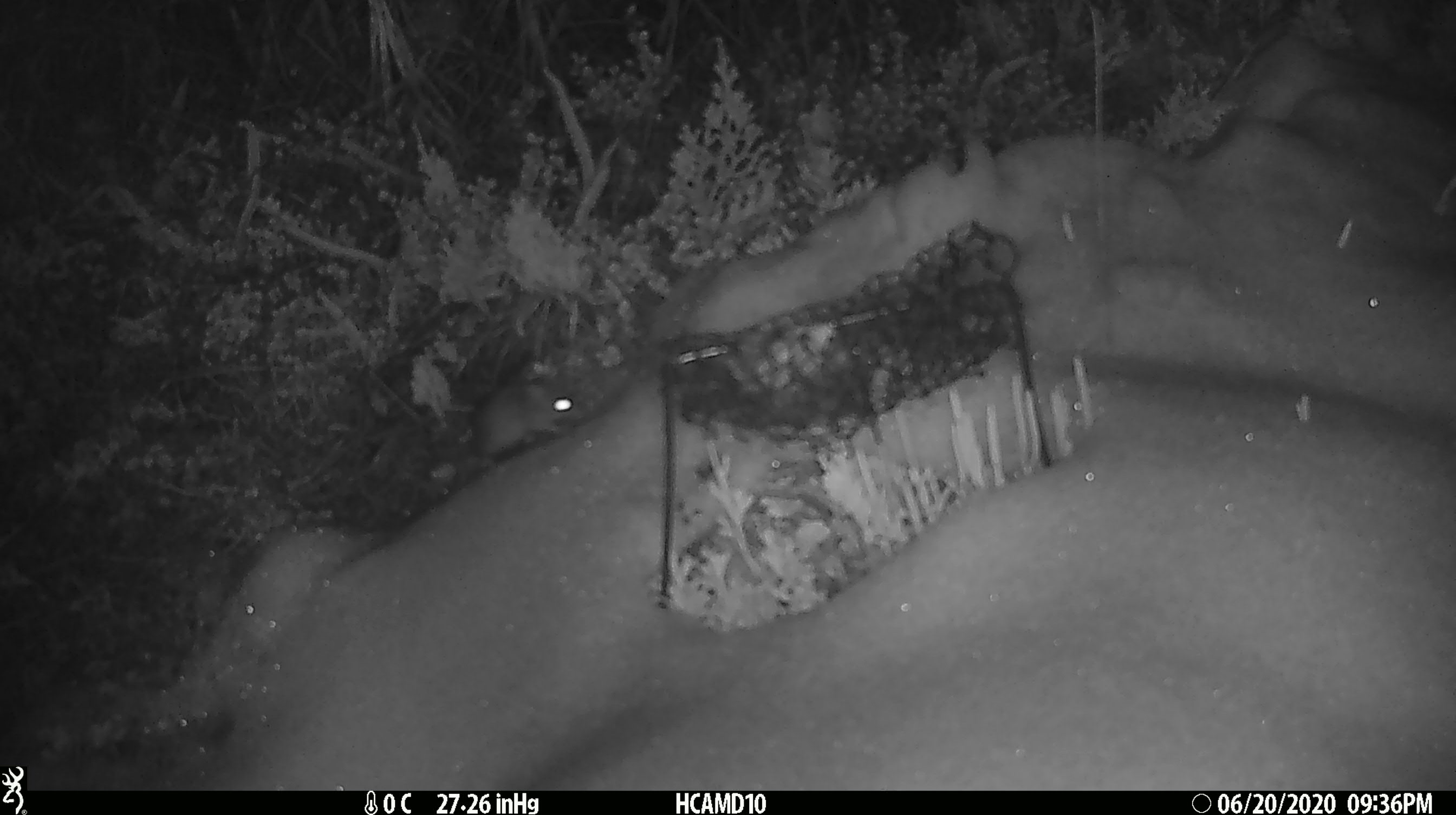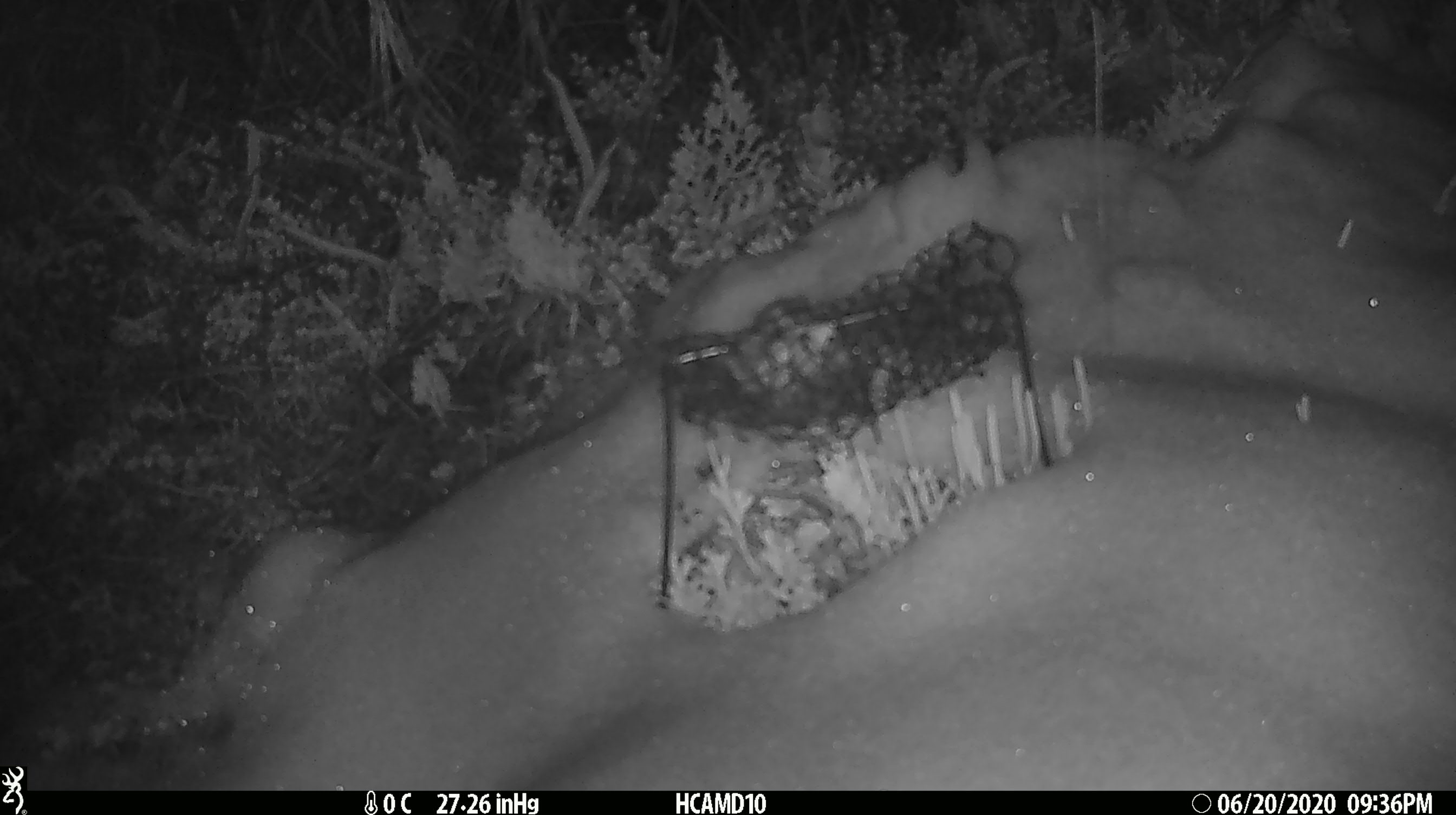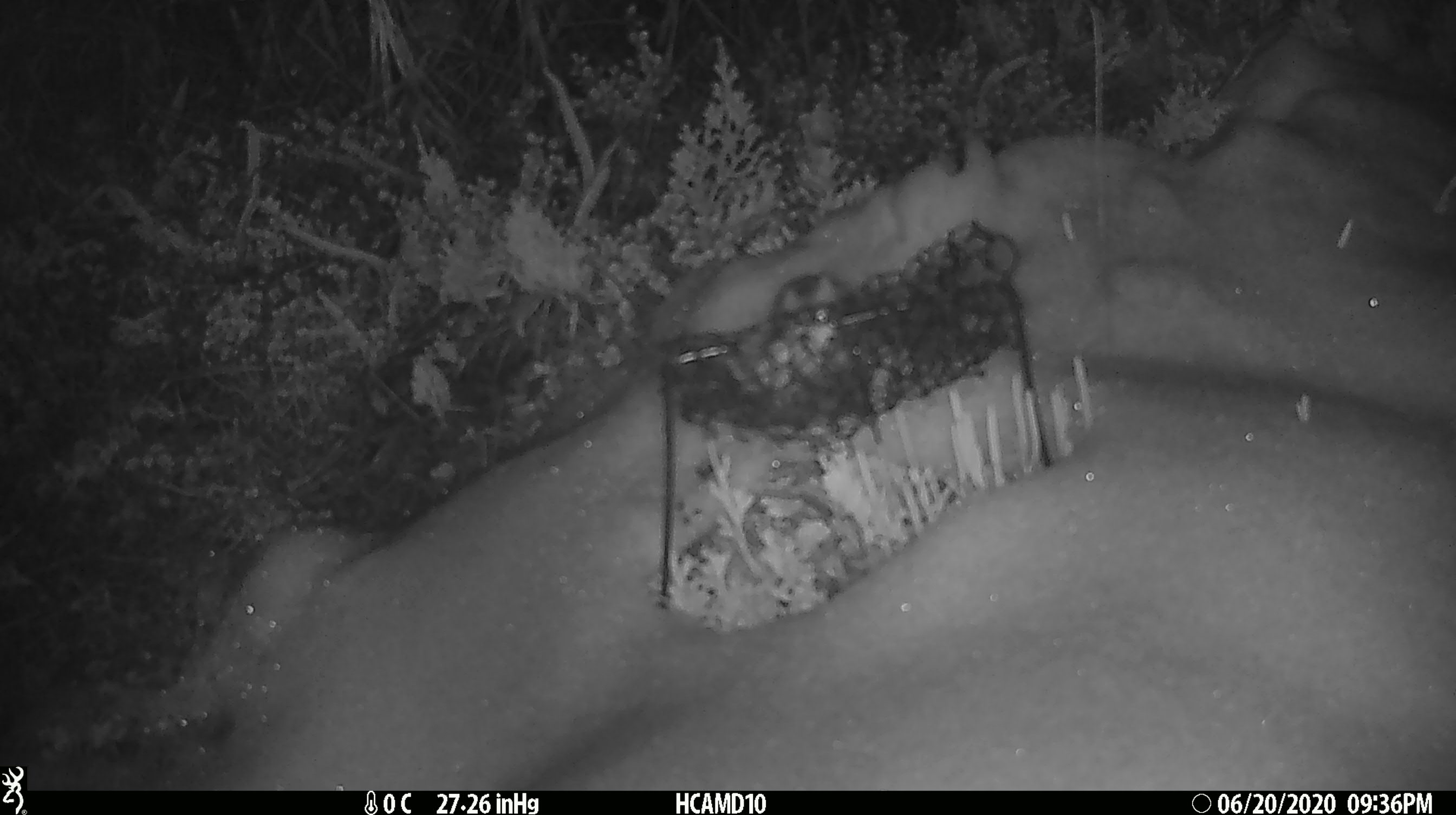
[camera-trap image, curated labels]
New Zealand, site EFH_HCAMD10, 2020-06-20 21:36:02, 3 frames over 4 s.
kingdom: Animalia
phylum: Chordata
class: Mammalia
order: Rodentia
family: Muridae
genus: Mus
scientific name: Mus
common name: mouse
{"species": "mouse (Mus)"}